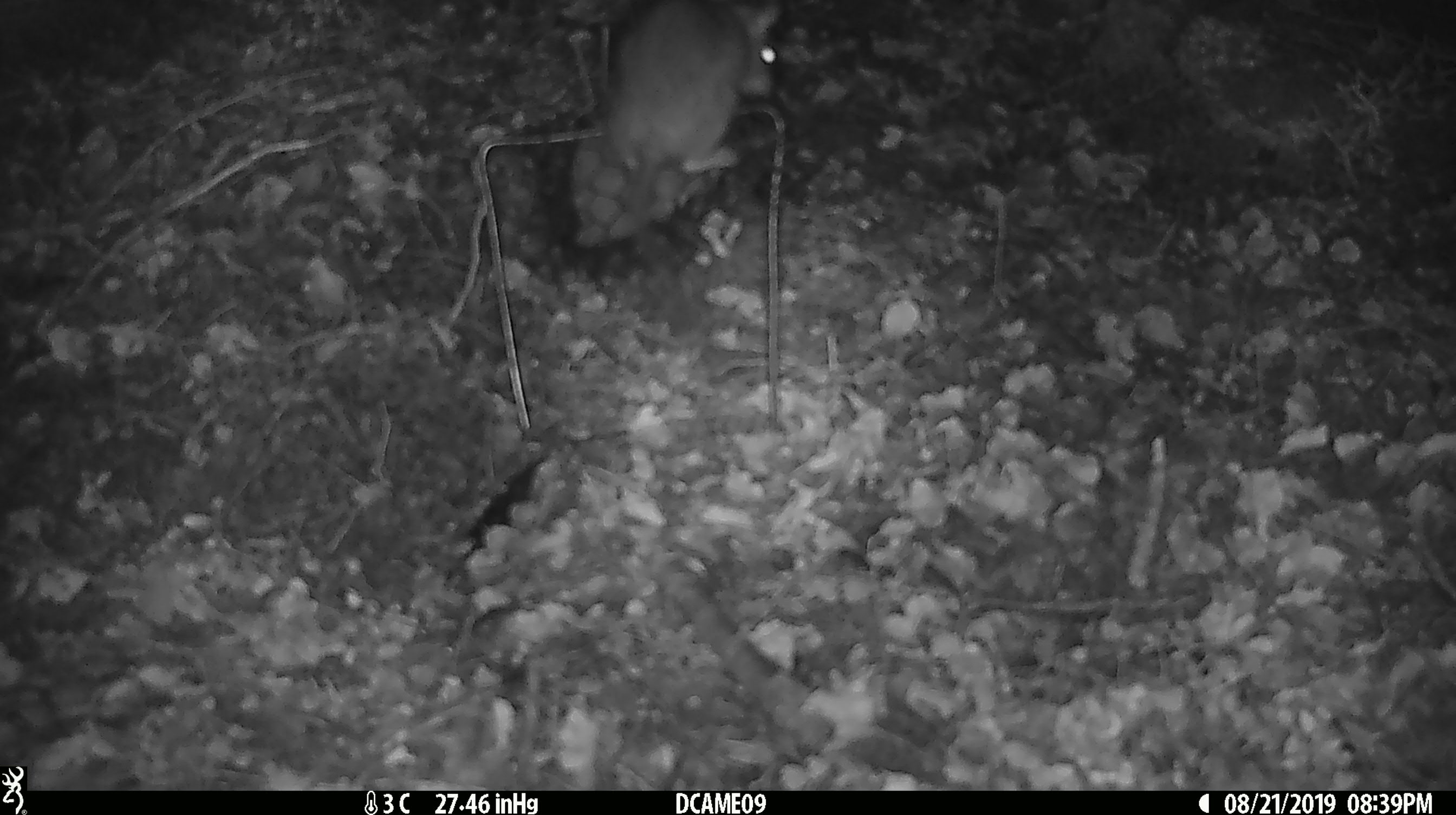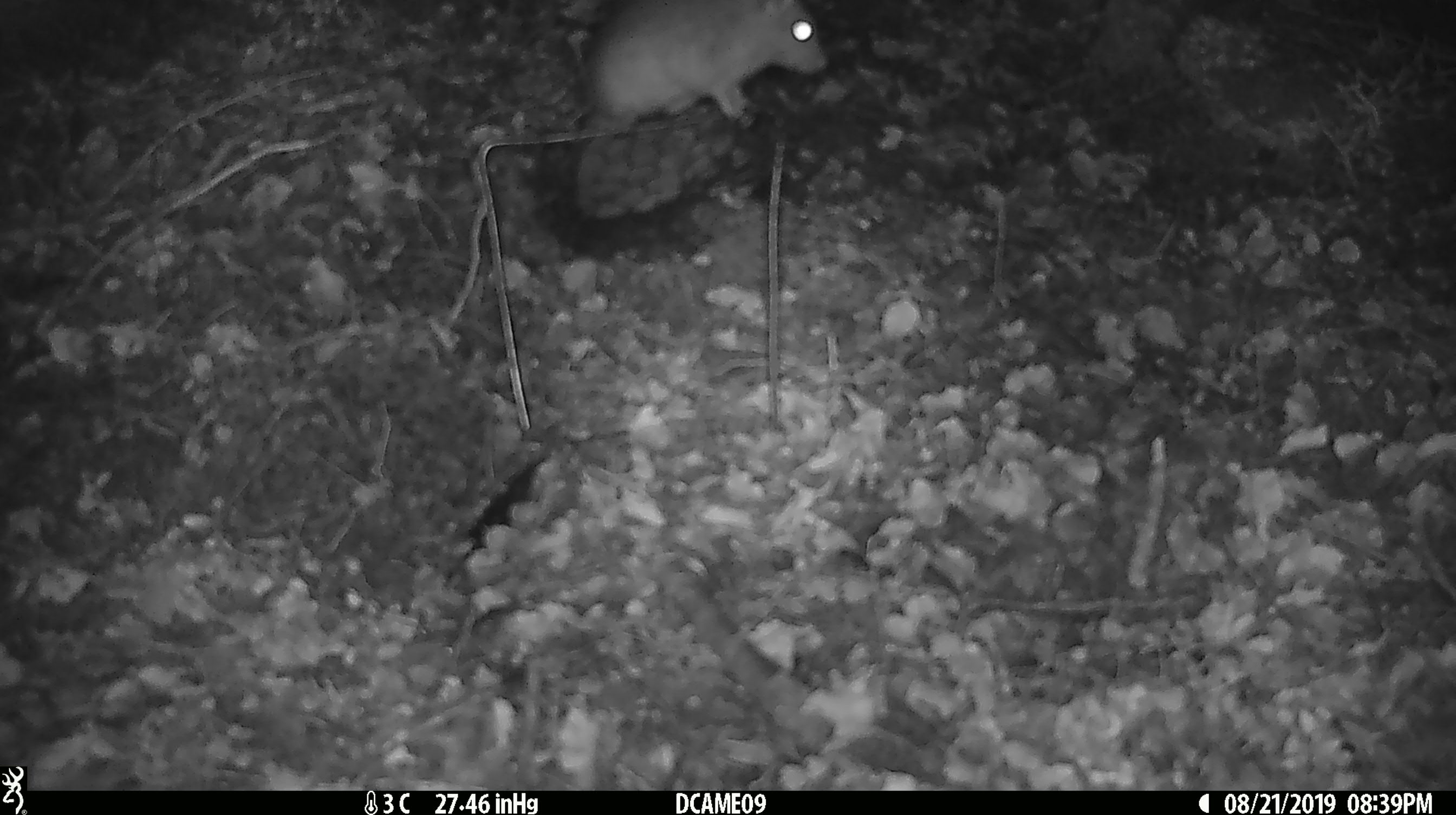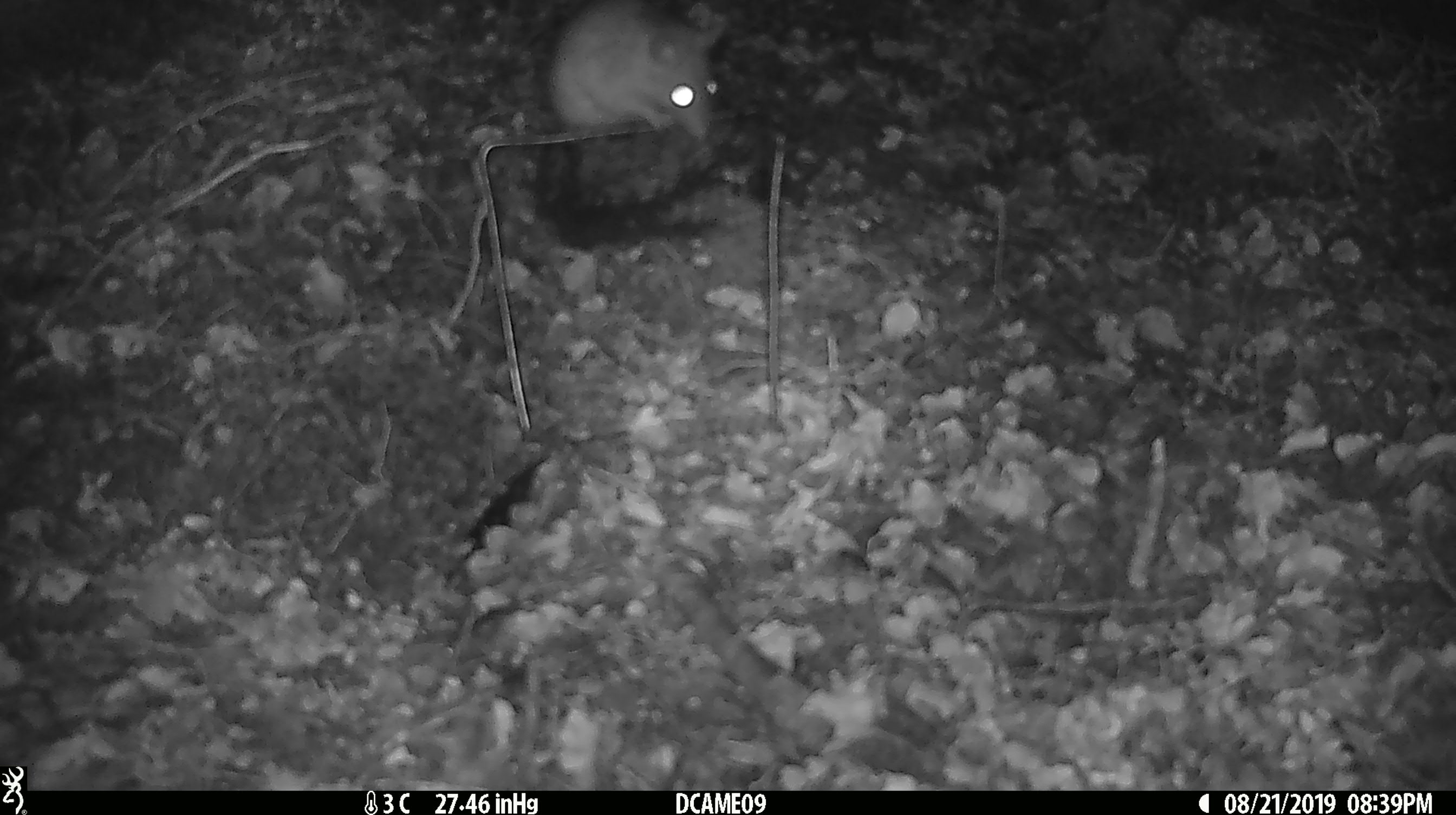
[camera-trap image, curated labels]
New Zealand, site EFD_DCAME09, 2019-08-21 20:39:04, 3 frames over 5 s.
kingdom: Animalia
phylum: Chordata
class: Mammalia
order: Rodentia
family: Muridae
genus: Rattus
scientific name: Rattus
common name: rat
Rat (Rattus).